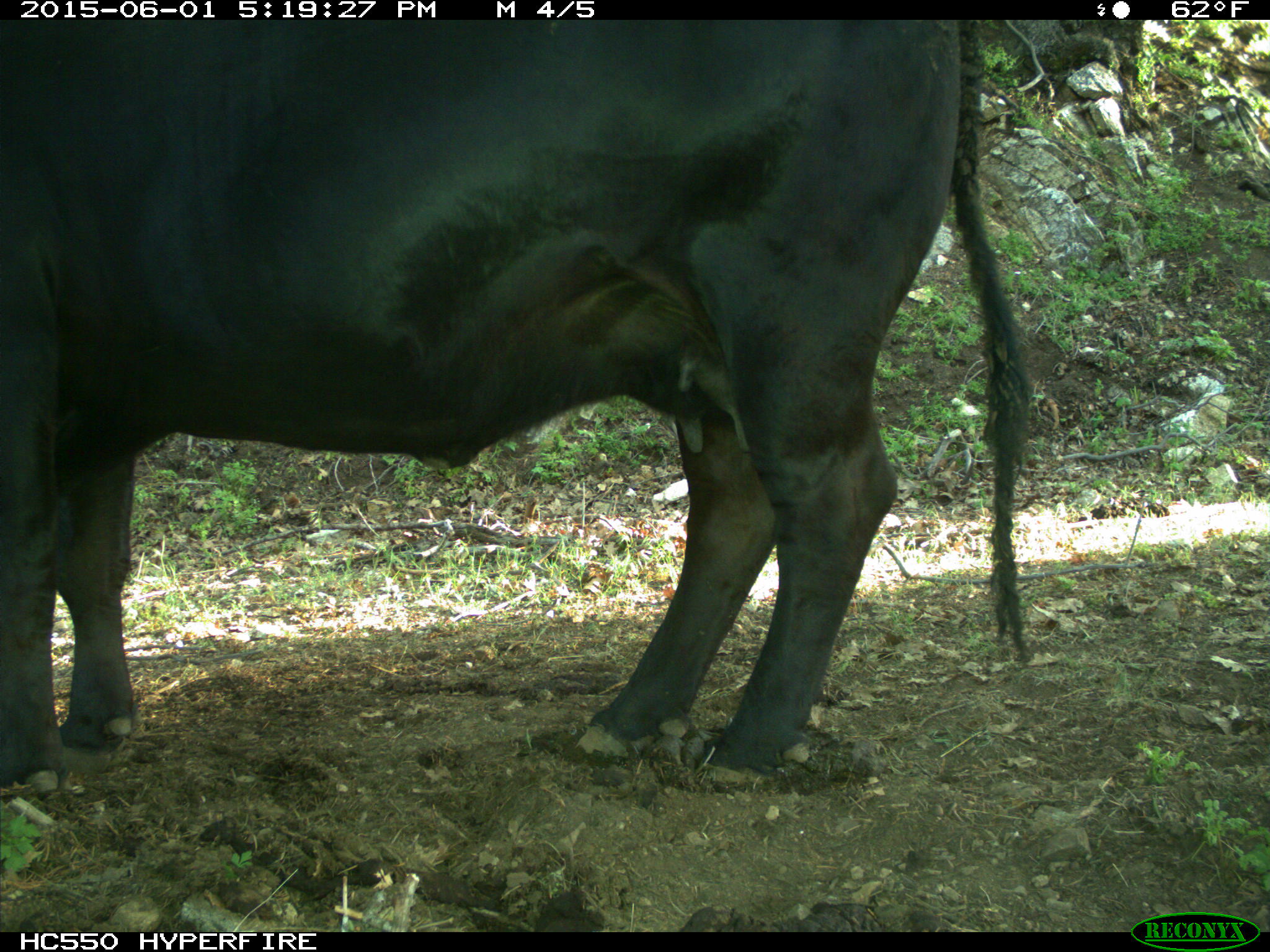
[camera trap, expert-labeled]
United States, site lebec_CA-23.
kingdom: Animalia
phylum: Chordata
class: Mammalia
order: Artiodactyla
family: Bovidae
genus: Bos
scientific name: Bos taurus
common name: domestic cow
Bos taurus (domestic cow).